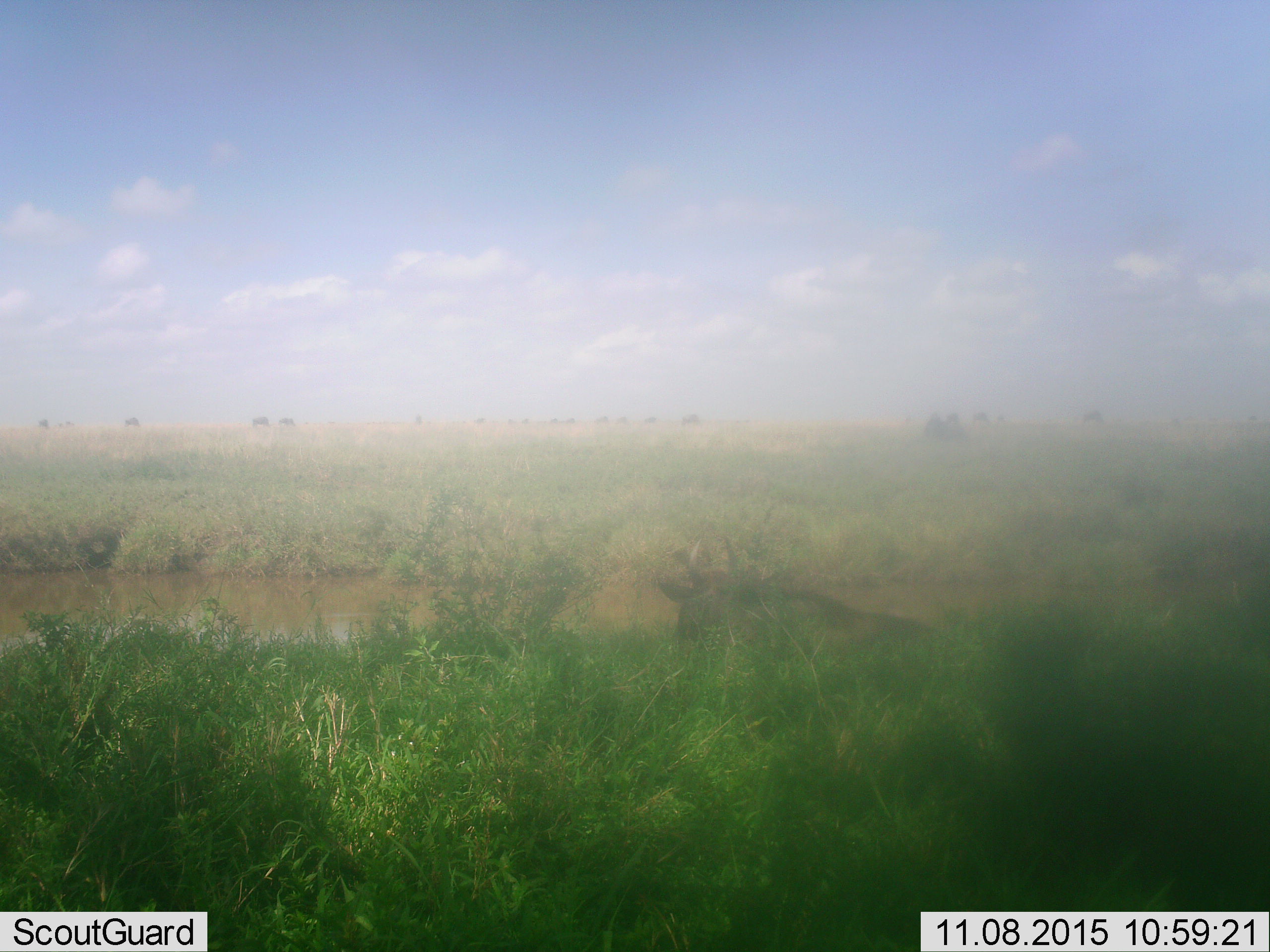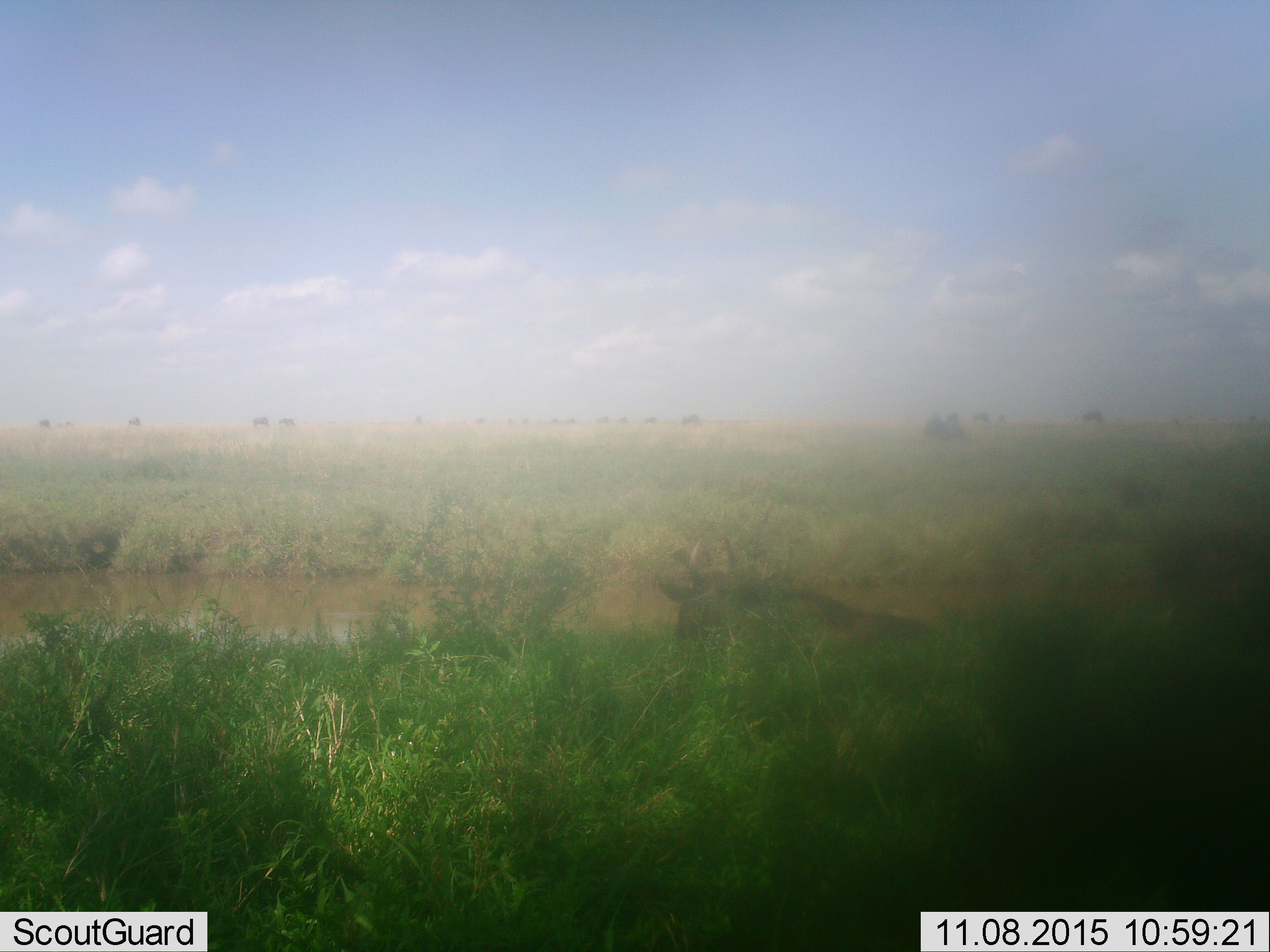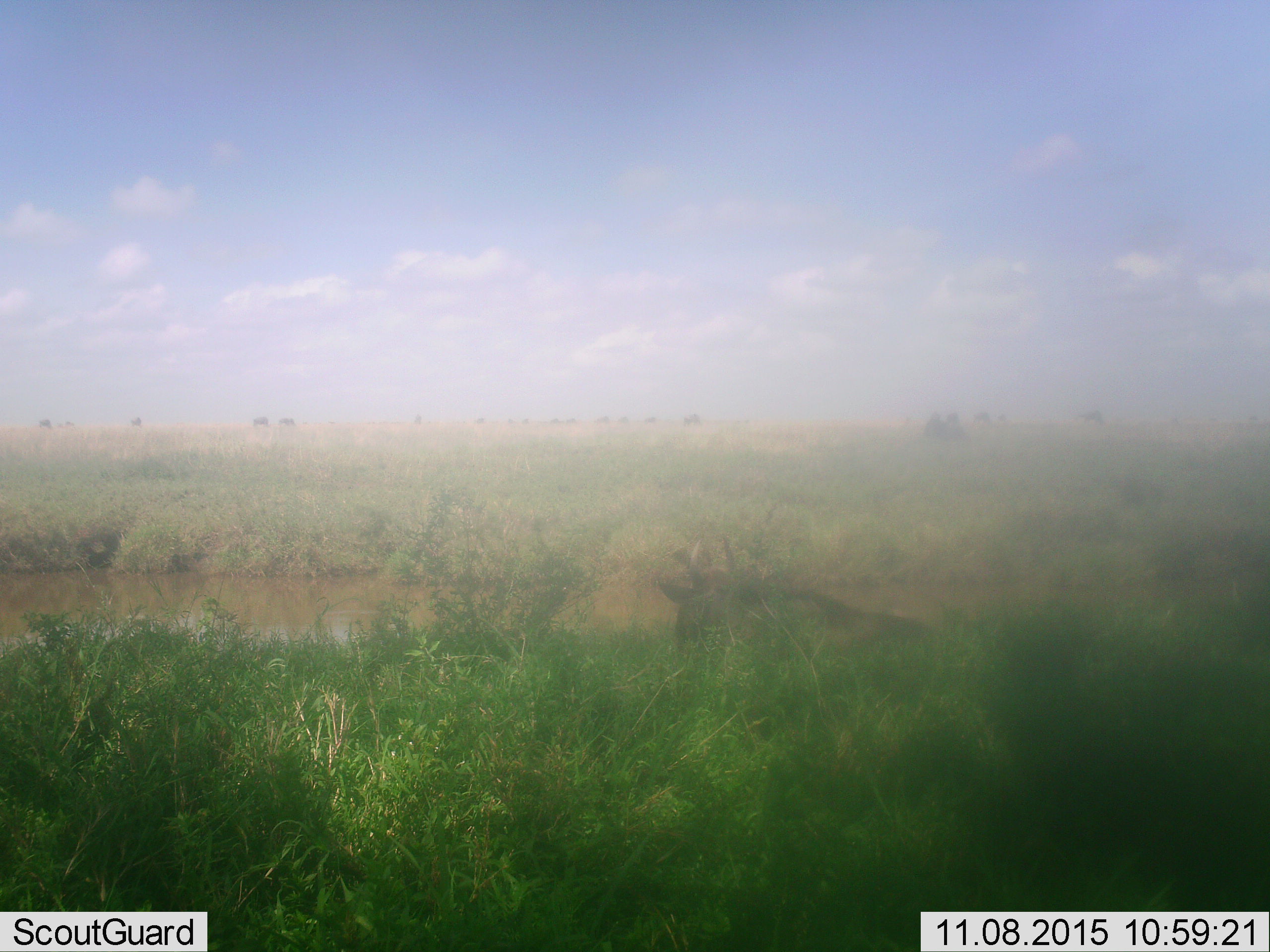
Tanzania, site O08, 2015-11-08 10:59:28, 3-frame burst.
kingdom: Animalia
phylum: Chordata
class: Mammalia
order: Artiodactyla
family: Bovidae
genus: Connochaetes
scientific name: Connochaetes taurinus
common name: blue wildebeest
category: wildebeest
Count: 1.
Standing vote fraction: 40%.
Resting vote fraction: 60%.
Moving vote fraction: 0%.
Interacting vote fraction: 0%.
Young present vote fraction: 0%.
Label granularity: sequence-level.